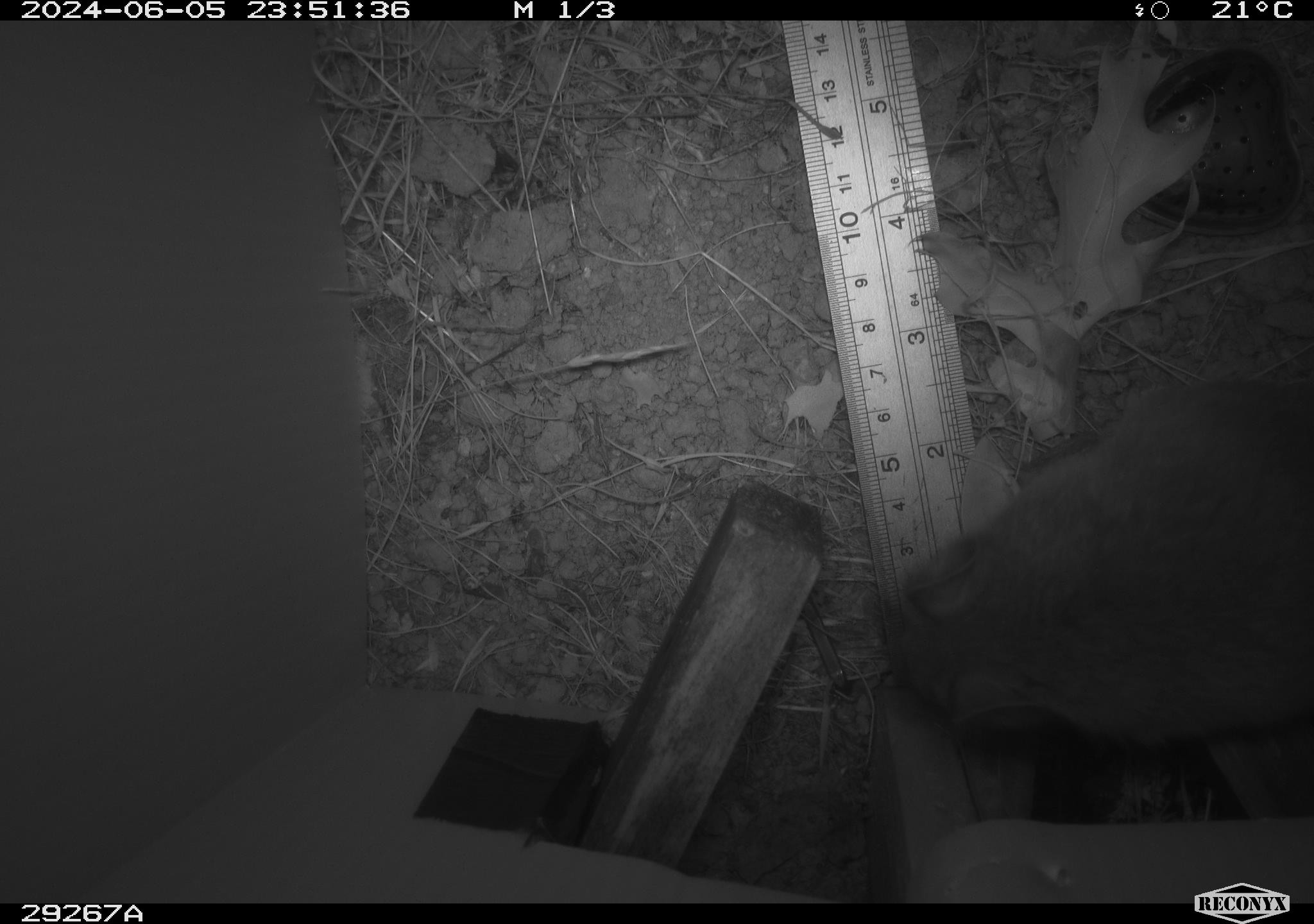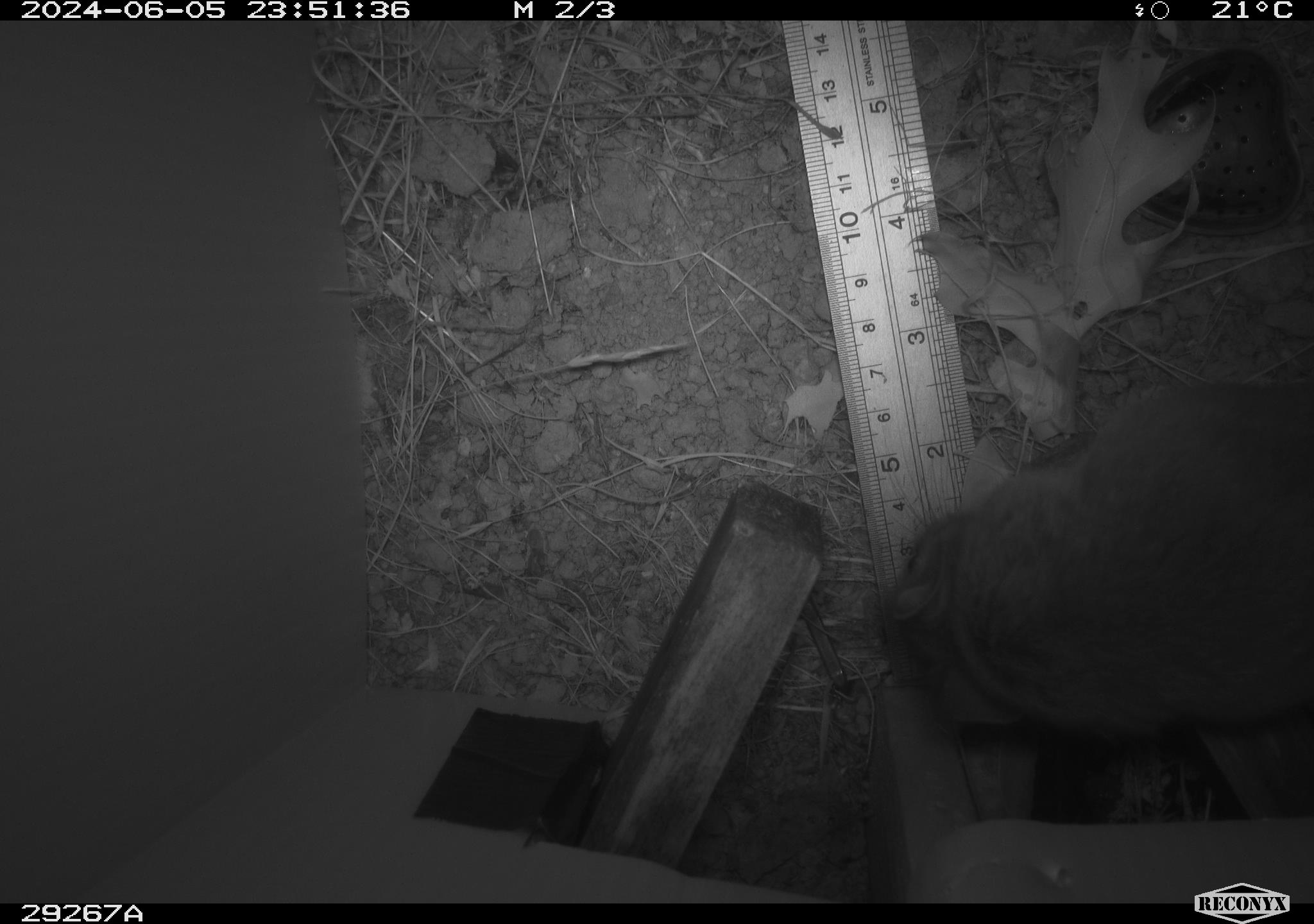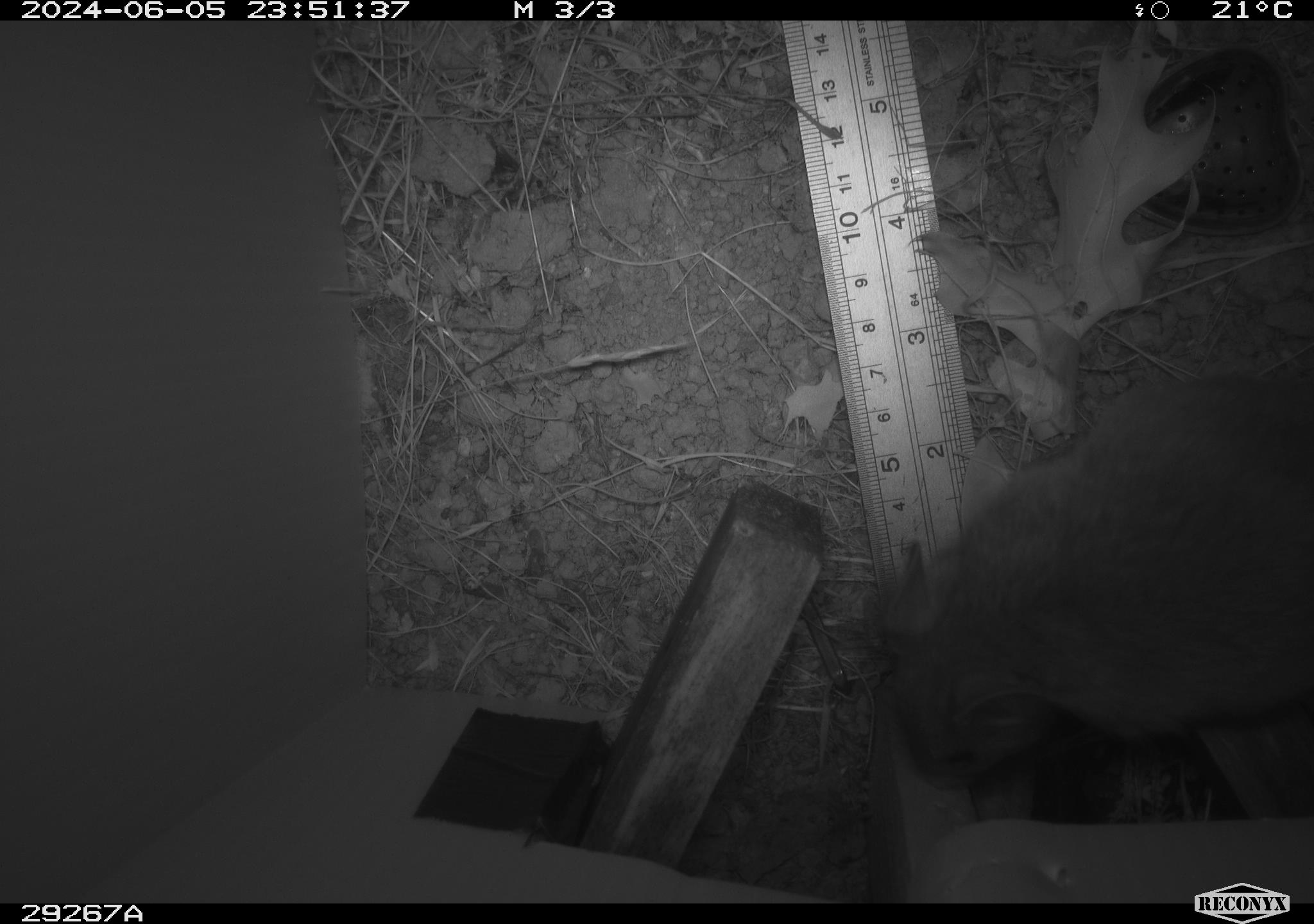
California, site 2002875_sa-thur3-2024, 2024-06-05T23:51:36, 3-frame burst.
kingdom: Animalia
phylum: Chordata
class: Mammalia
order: Rodentia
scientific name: Rodentia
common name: rodent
Rodent (Rodentia).